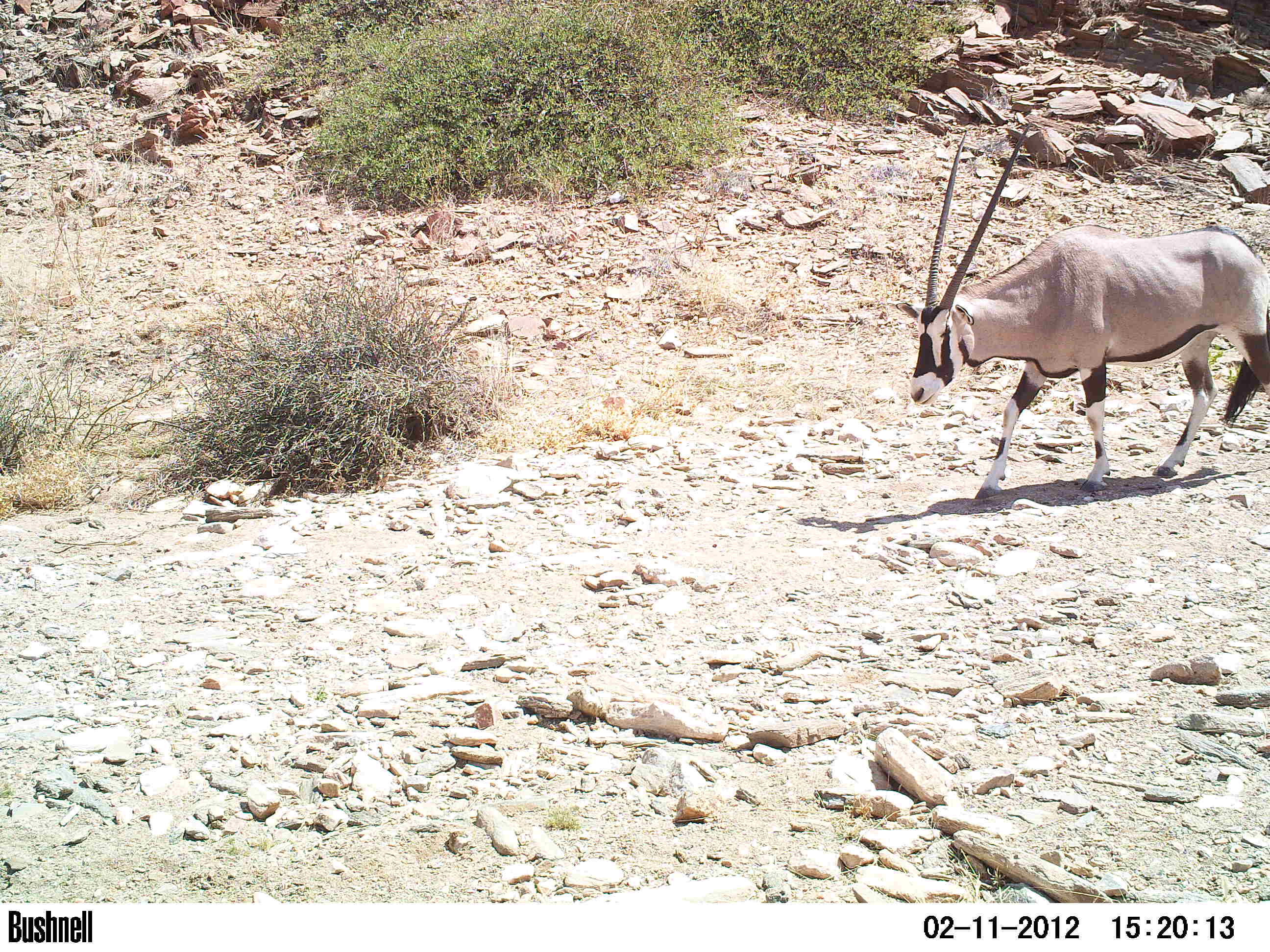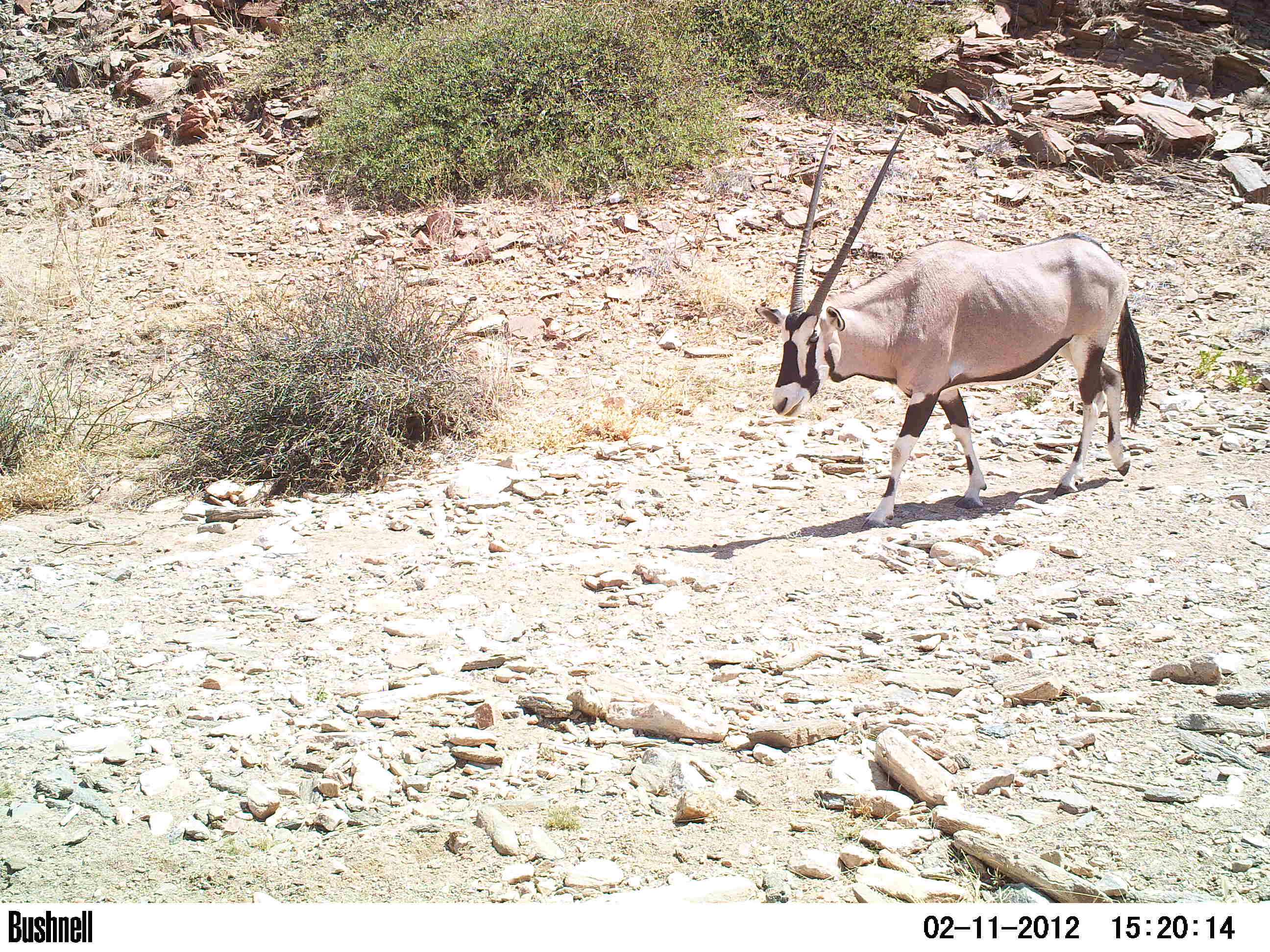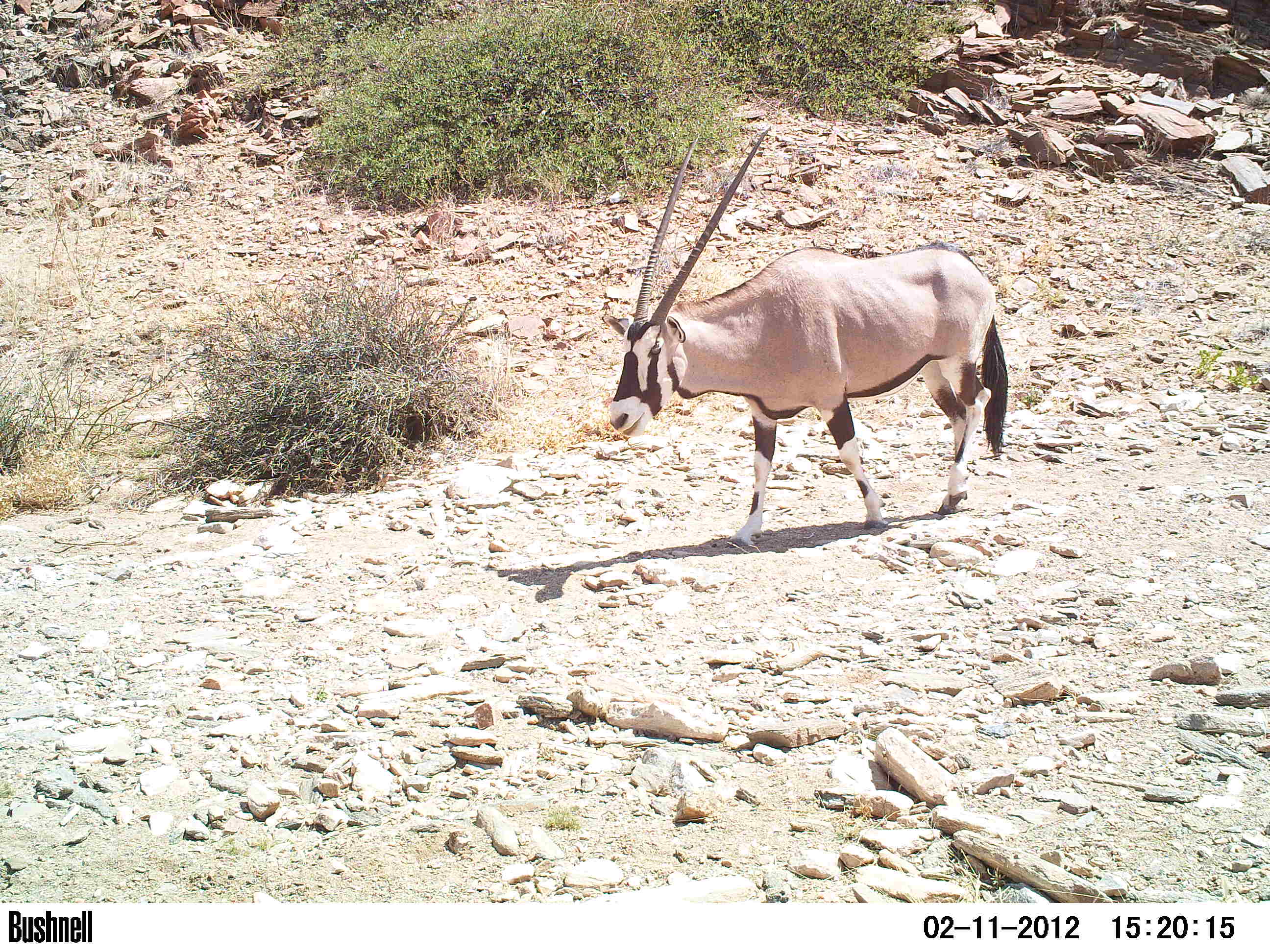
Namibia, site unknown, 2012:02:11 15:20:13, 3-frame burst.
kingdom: Animalia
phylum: Chordata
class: Mammalia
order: Artiodactyla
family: Bovidae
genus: Oryx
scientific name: Oryx gazella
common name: gemsbok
Oryx gazella (gemsbok).